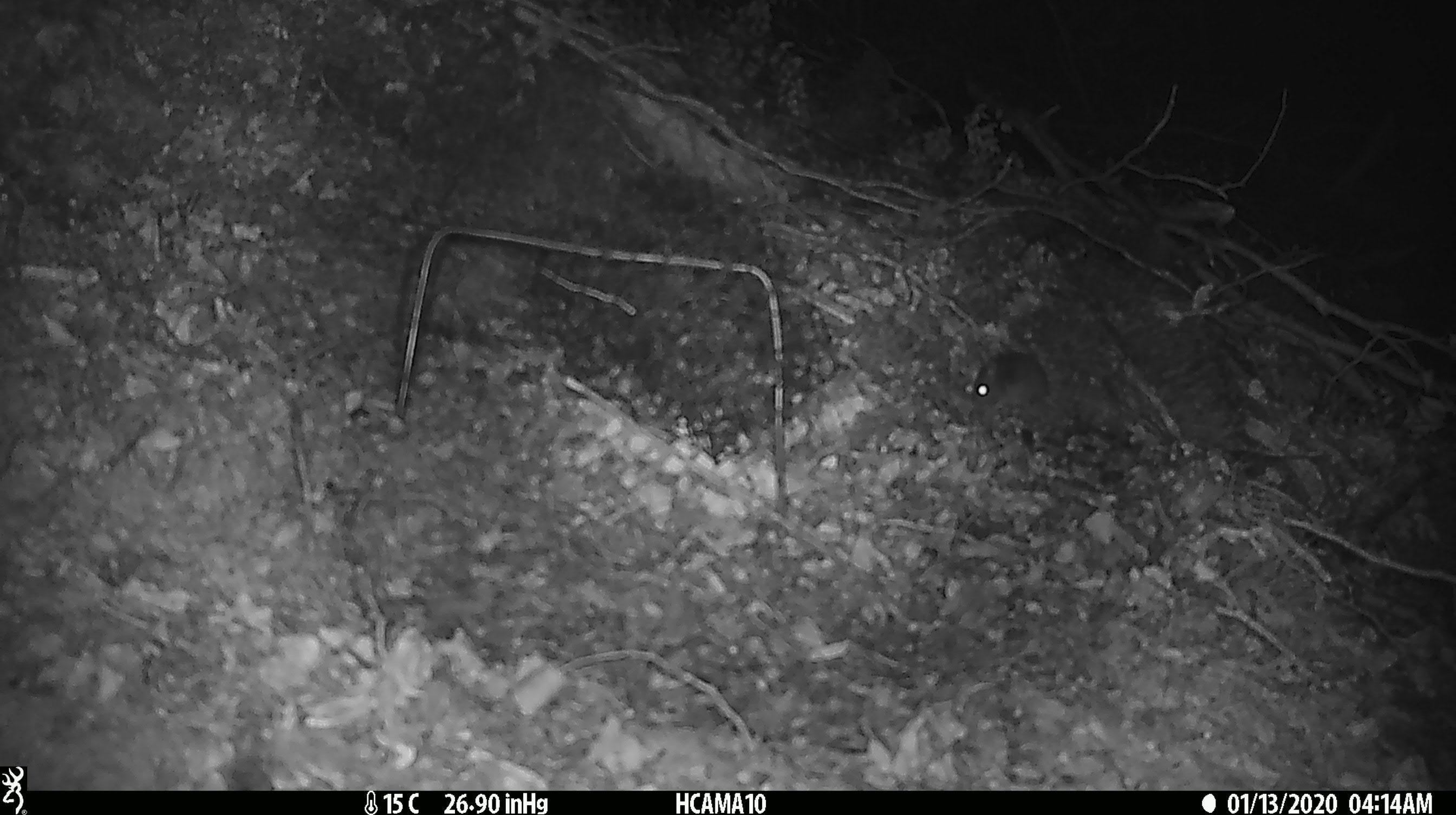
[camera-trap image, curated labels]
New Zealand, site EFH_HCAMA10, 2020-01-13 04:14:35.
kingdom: Animalia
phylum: Chordata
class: Mammalia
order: Rodentia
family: Muridae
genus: Mus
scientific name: Mus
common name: mouse